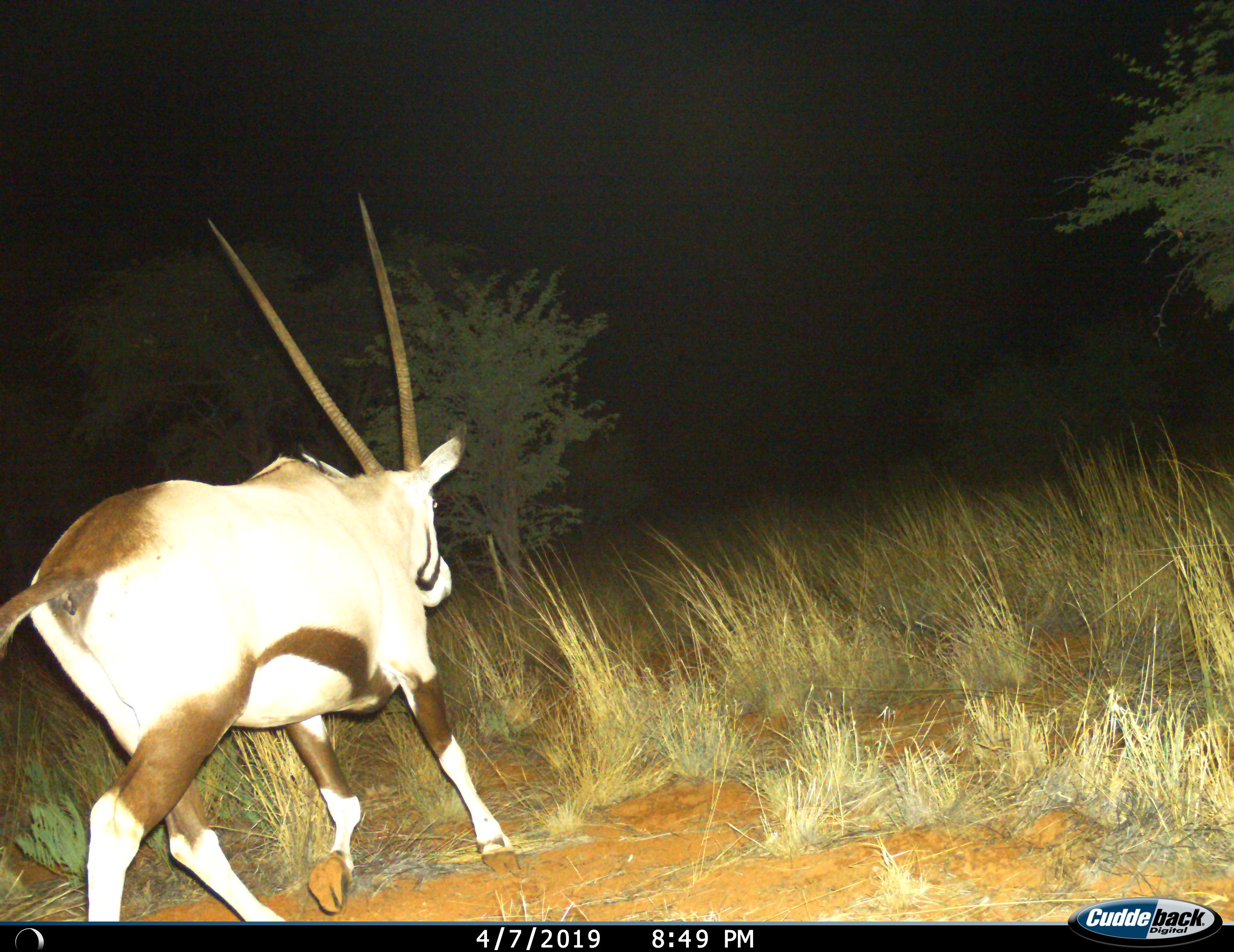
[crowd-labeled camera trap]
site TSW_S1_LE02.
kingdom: Animalia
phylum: Chordata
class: Mammalia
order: Artiodactyla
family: Bovidae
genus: Oryx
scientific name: Oryx gazella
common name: gemsbok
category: oryx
Oryx (gemsbok) (Oryx gazella), count 1. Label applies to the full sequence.